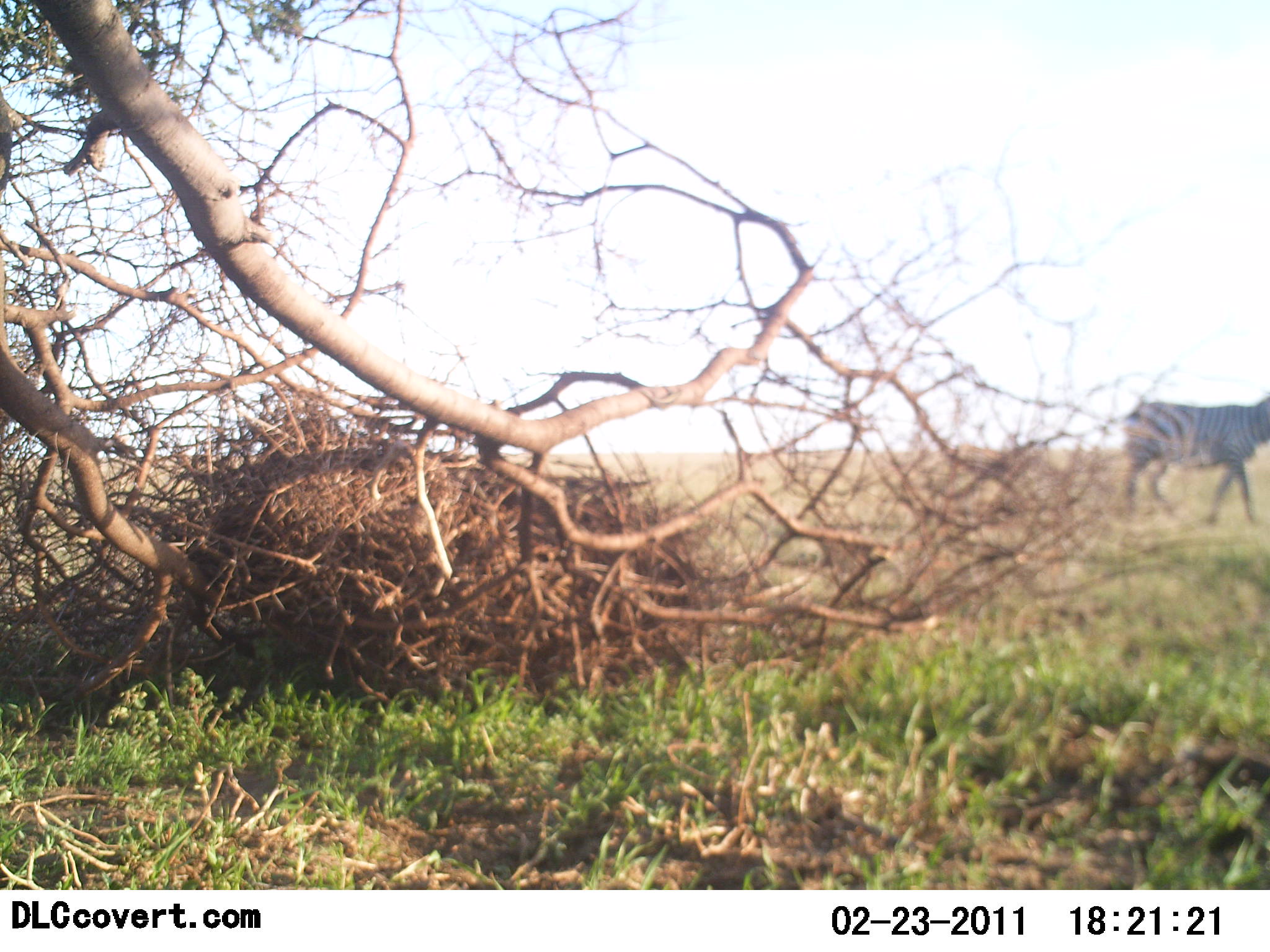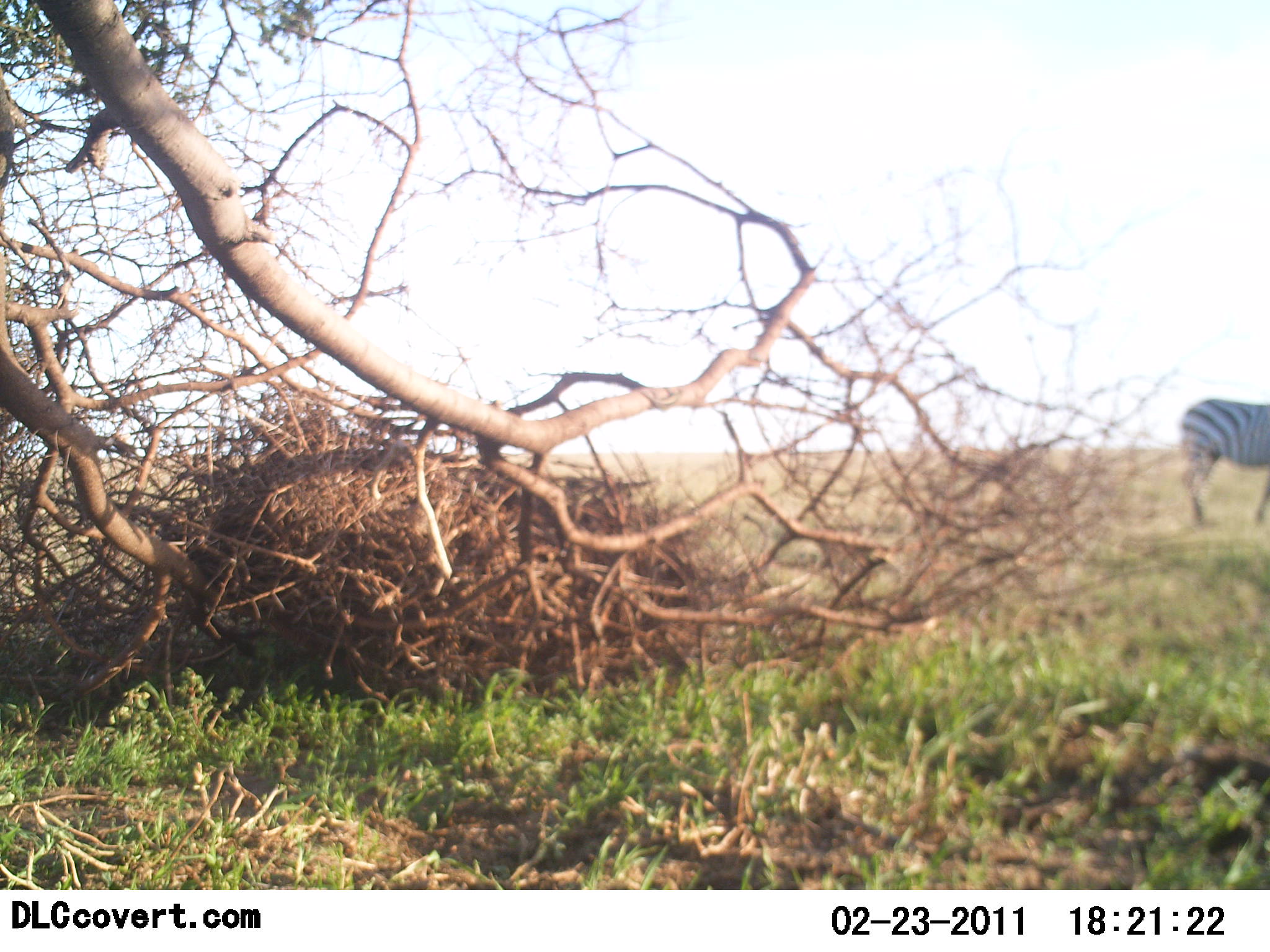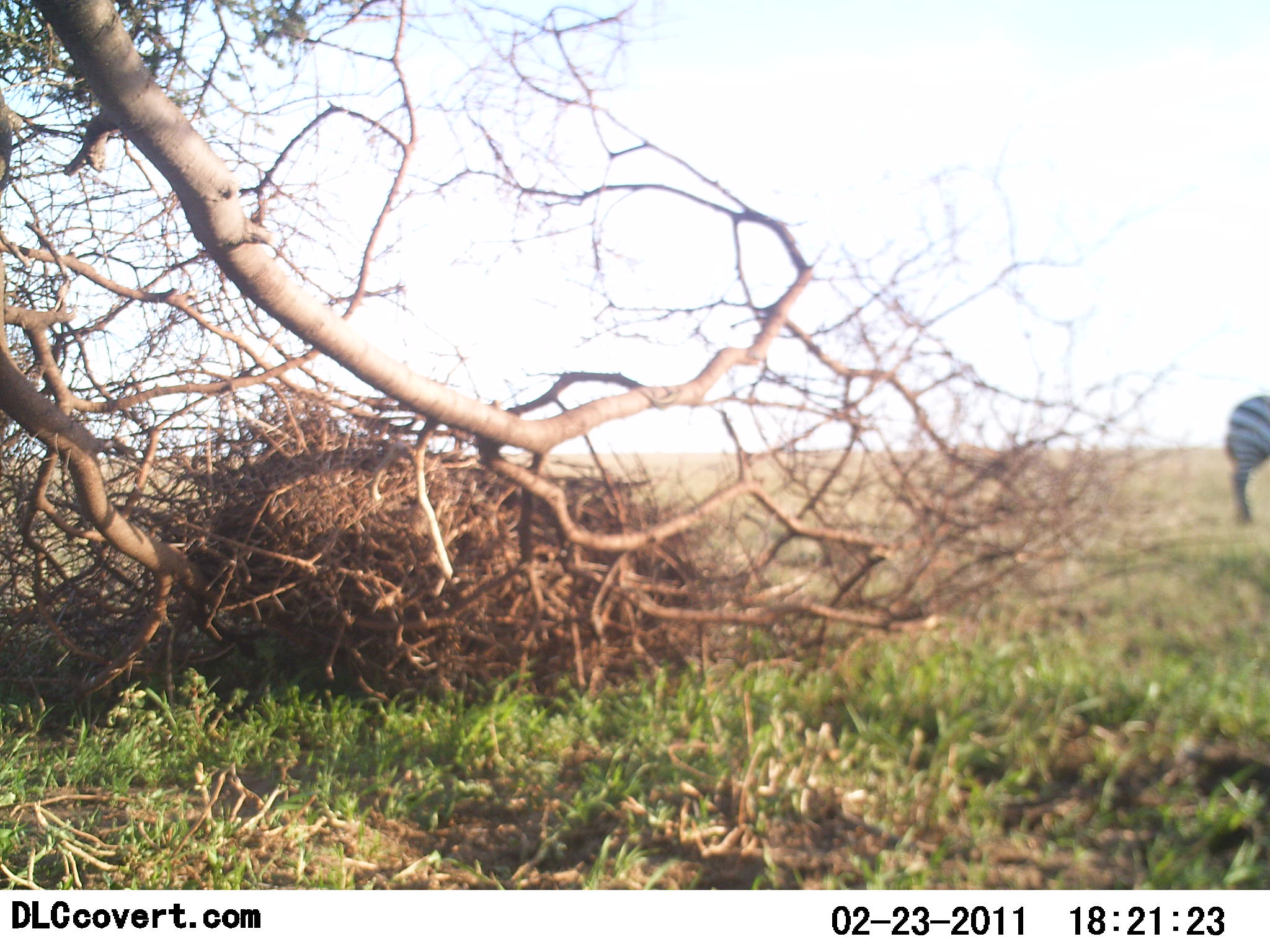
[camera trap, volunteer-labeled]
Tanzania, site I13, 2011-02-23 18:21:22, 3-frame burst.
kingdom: Animalia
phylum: Chordata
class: Mammalia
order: Perissodactyla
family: Equidae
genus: Equus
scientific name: Equus quagga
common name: plains zebra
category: zebra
Zebra (plains zebra) (Equus quagga), count 1. Behavior (volunteer vote fractions): standing 20%, resting 0%, moving 80%, interacting 0%. Young present (vote fraction): 0%. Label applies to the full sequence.